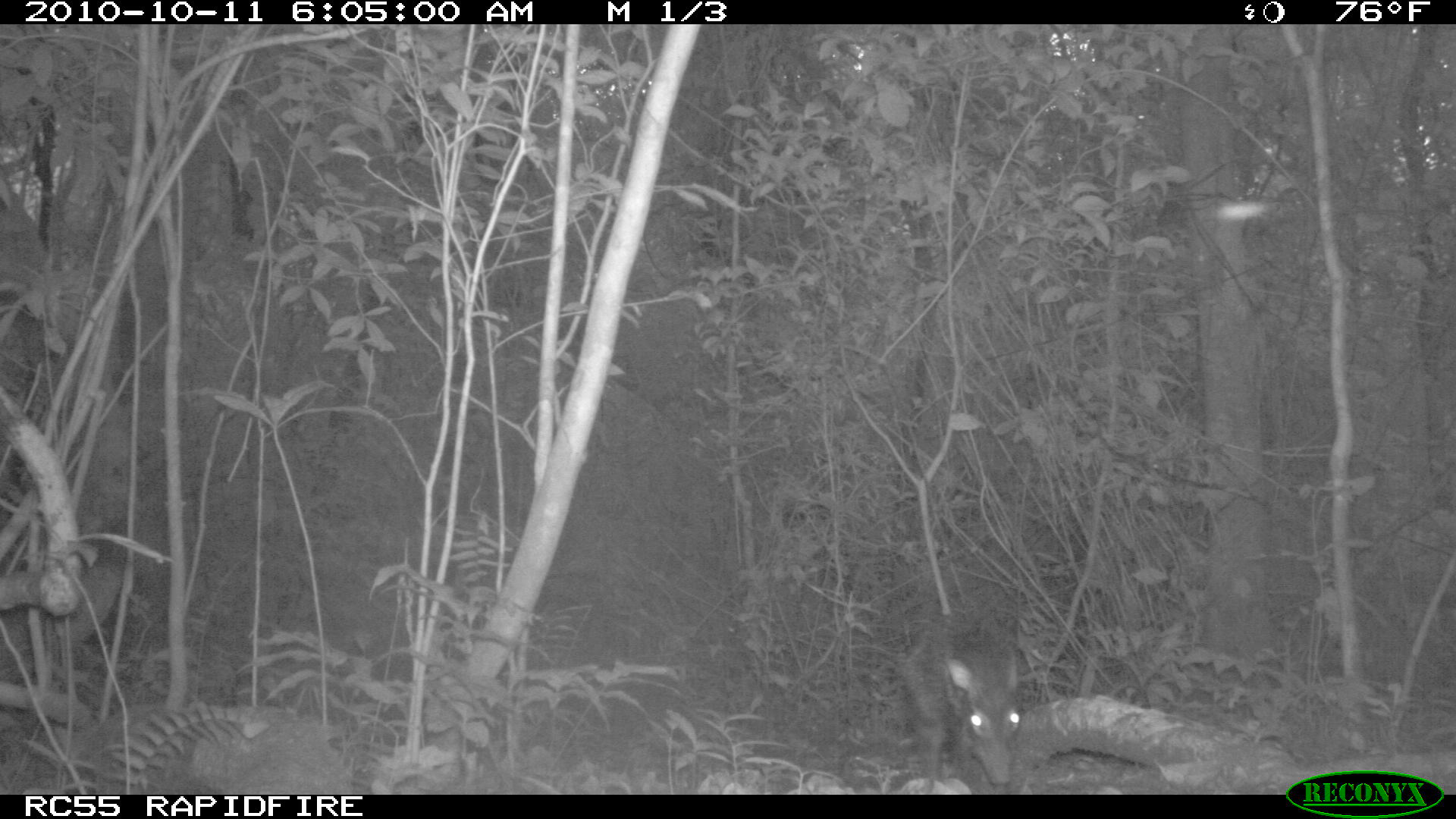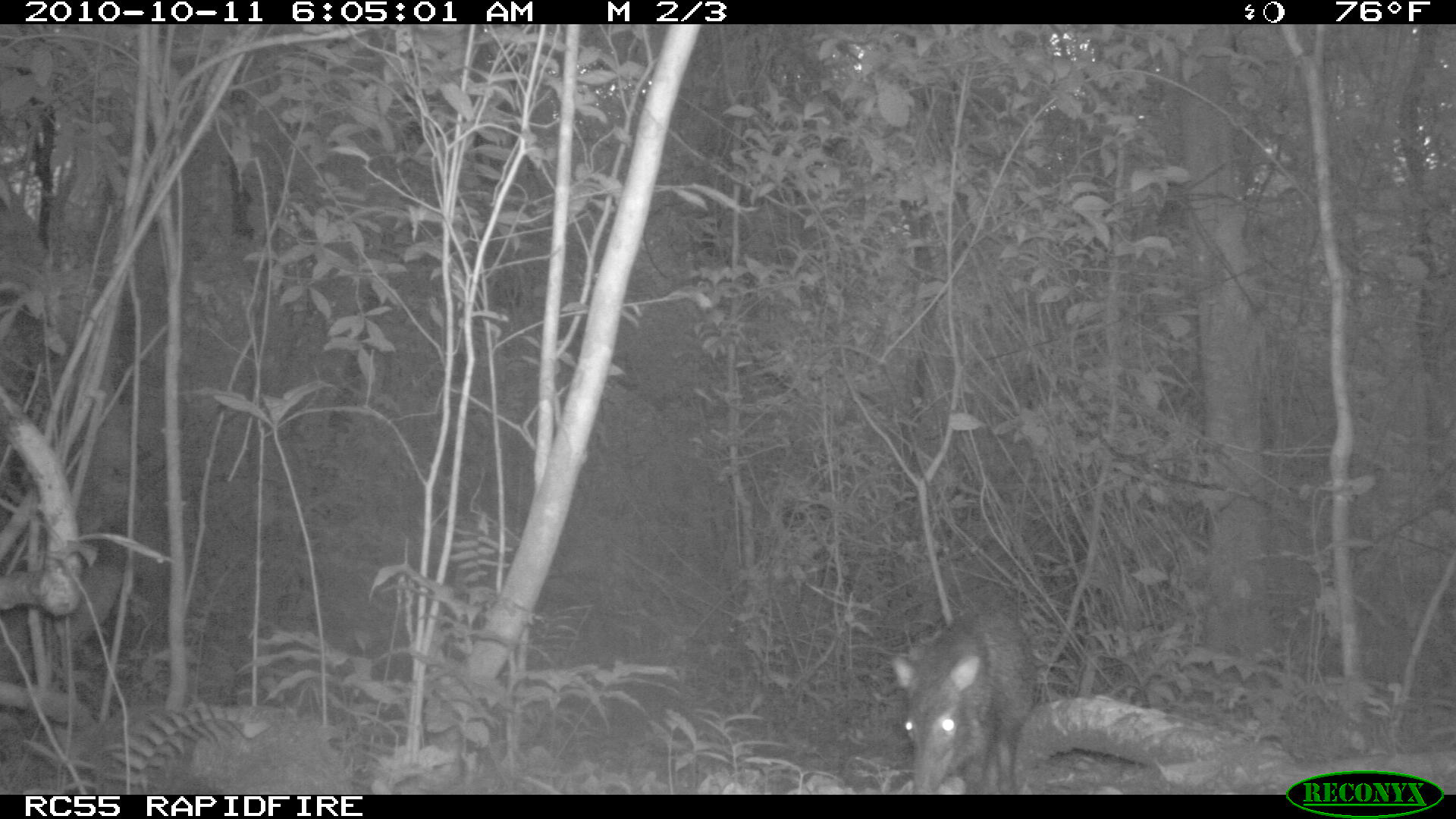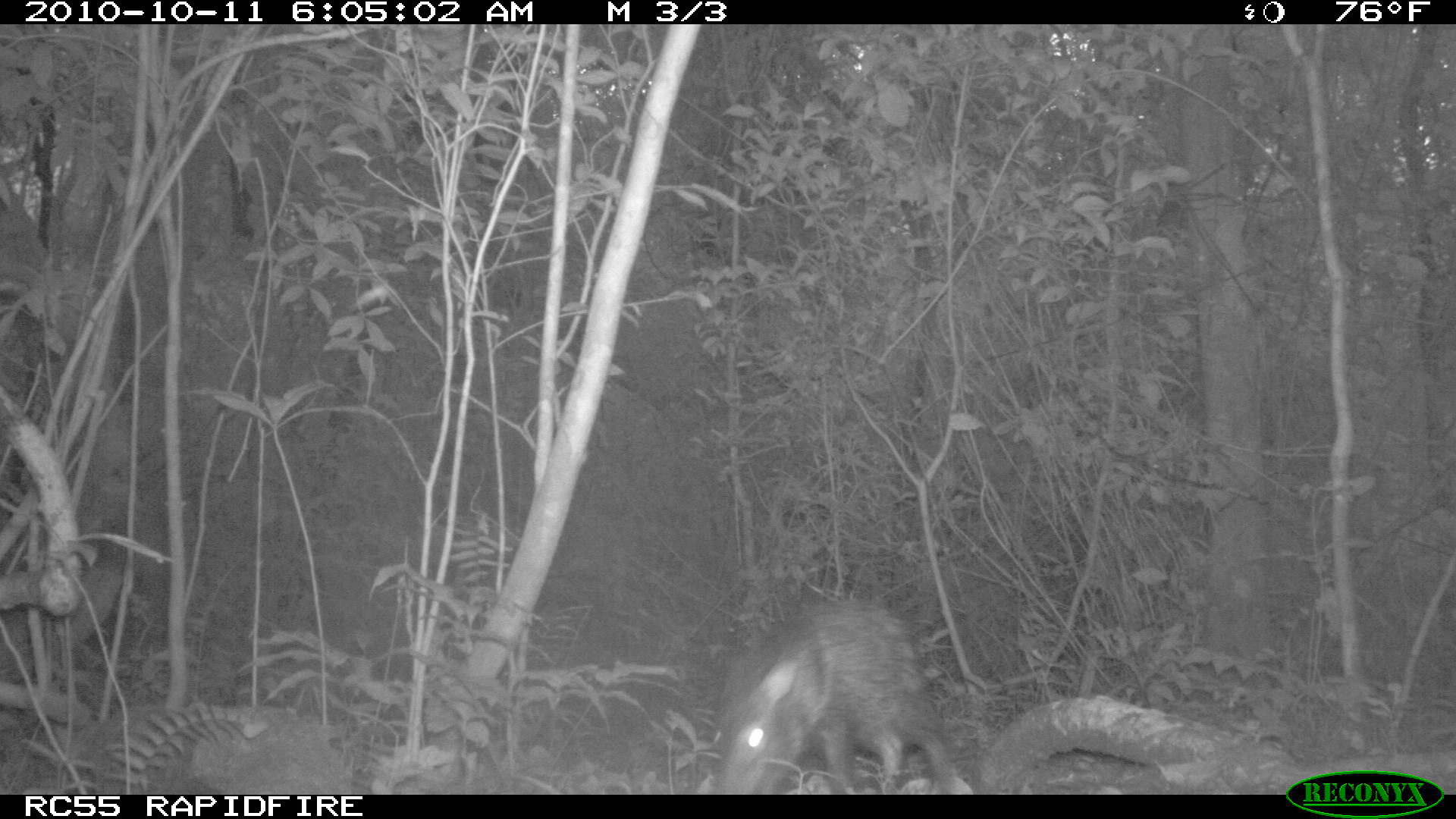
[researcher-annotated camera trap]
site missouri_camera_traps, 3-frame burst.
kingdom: Animalia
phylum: Chordata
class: Mammalia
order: Artiodactyla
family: Tayassuidae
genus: Pecari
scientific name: Pecari tajacu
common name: collared peccary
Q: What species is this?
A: Collared peccary (Pecari tajacu).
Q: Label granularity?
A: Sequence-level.